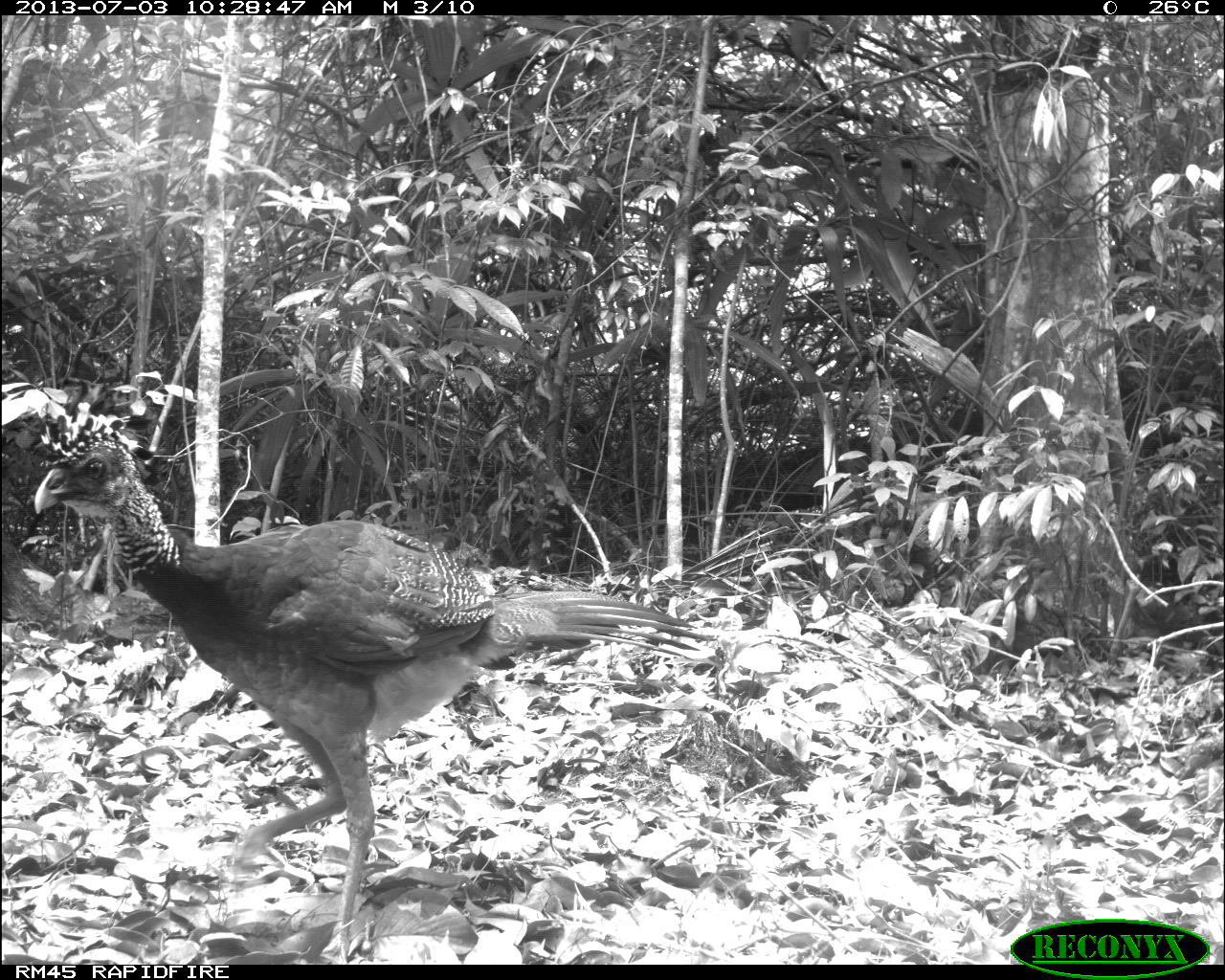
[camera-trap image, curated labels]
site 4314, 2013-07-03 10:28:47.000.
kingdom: Animalia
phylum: Chordata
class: Aves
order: Galliformes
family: Cracidae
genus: Crax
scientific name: Crax rubra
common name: great curassow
Crax rubra (great curassow), count 1, sex female.